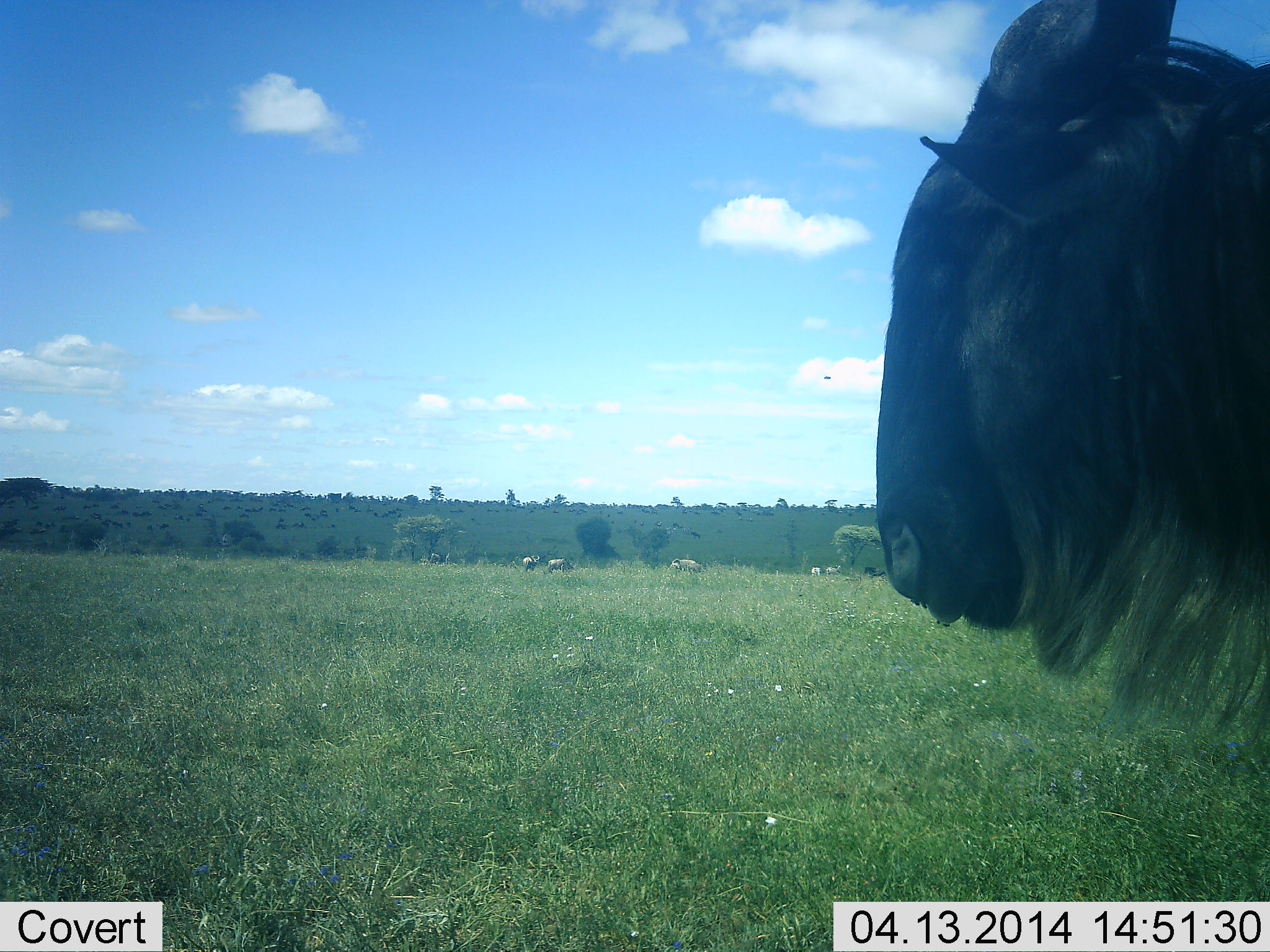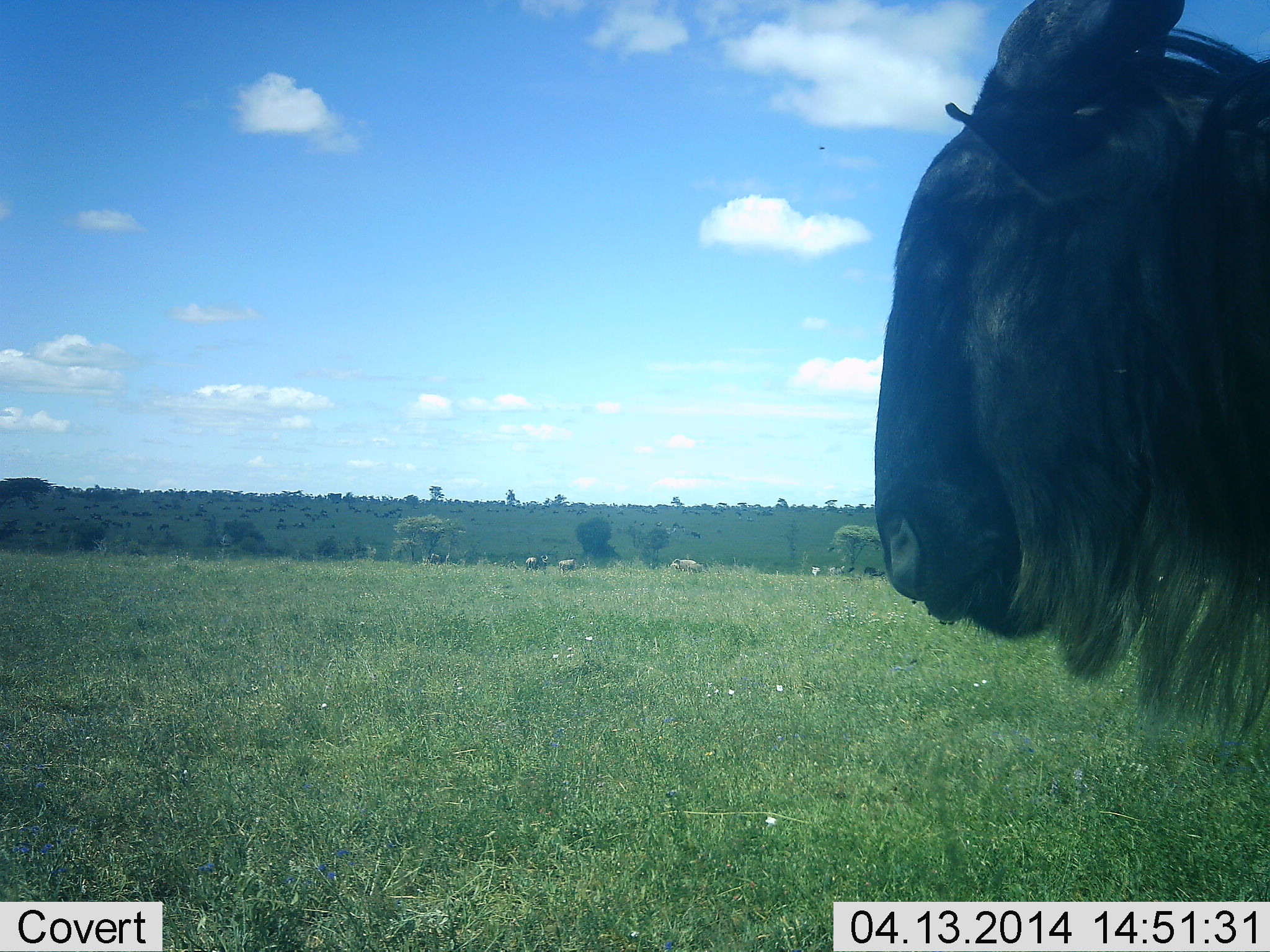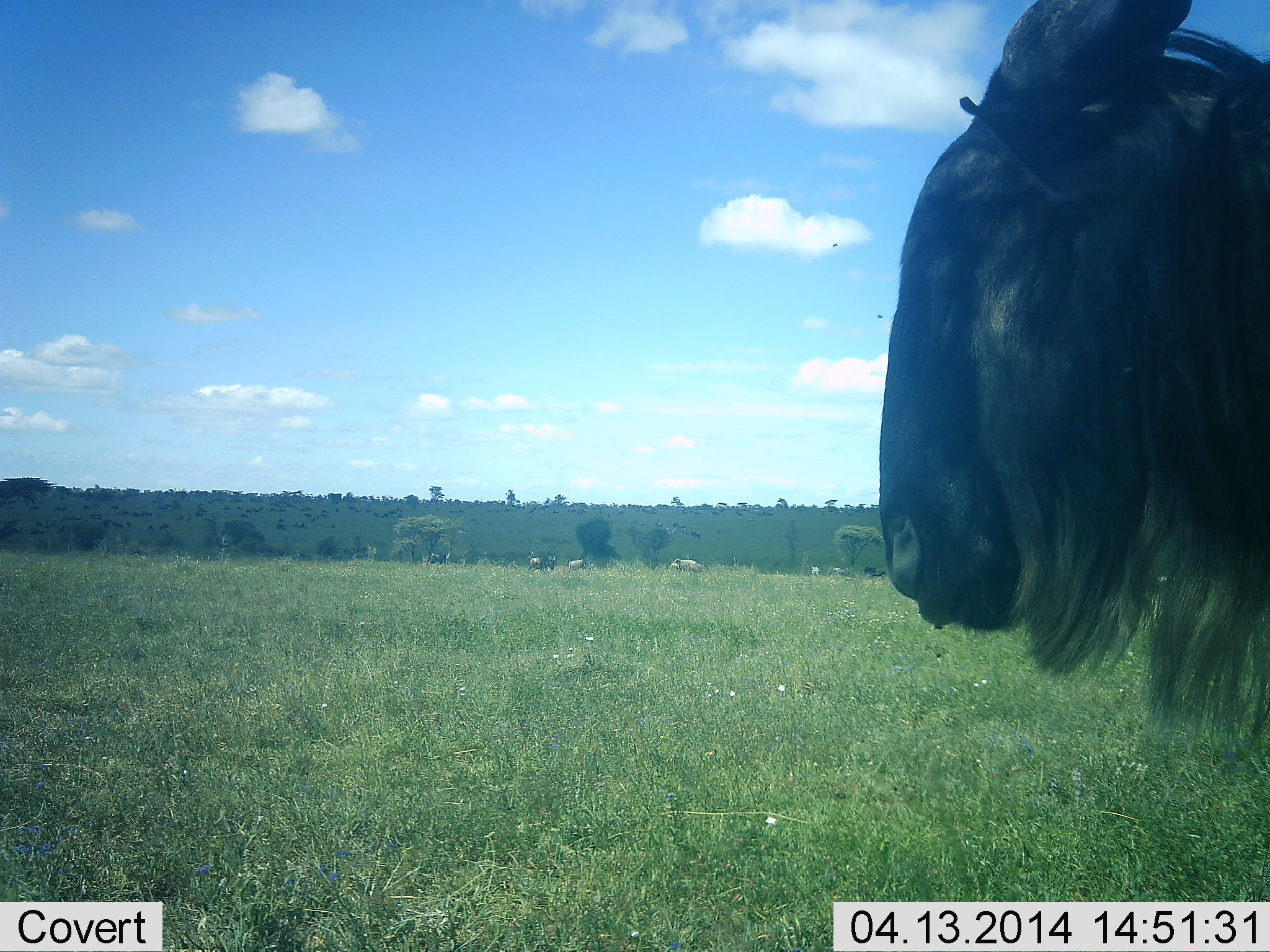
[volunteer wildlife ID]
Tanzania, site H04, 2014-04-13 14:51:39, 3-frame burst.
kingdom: Animalia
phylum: Chordata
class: Mammalia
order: Artiodactyla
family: Bovidae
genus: Connochaetes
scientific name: Connochaetes taurinus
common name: blue wildebeest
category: wildebeest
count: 1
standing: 100%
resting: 0%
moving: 8%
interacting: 0%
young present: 0%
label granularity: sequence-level